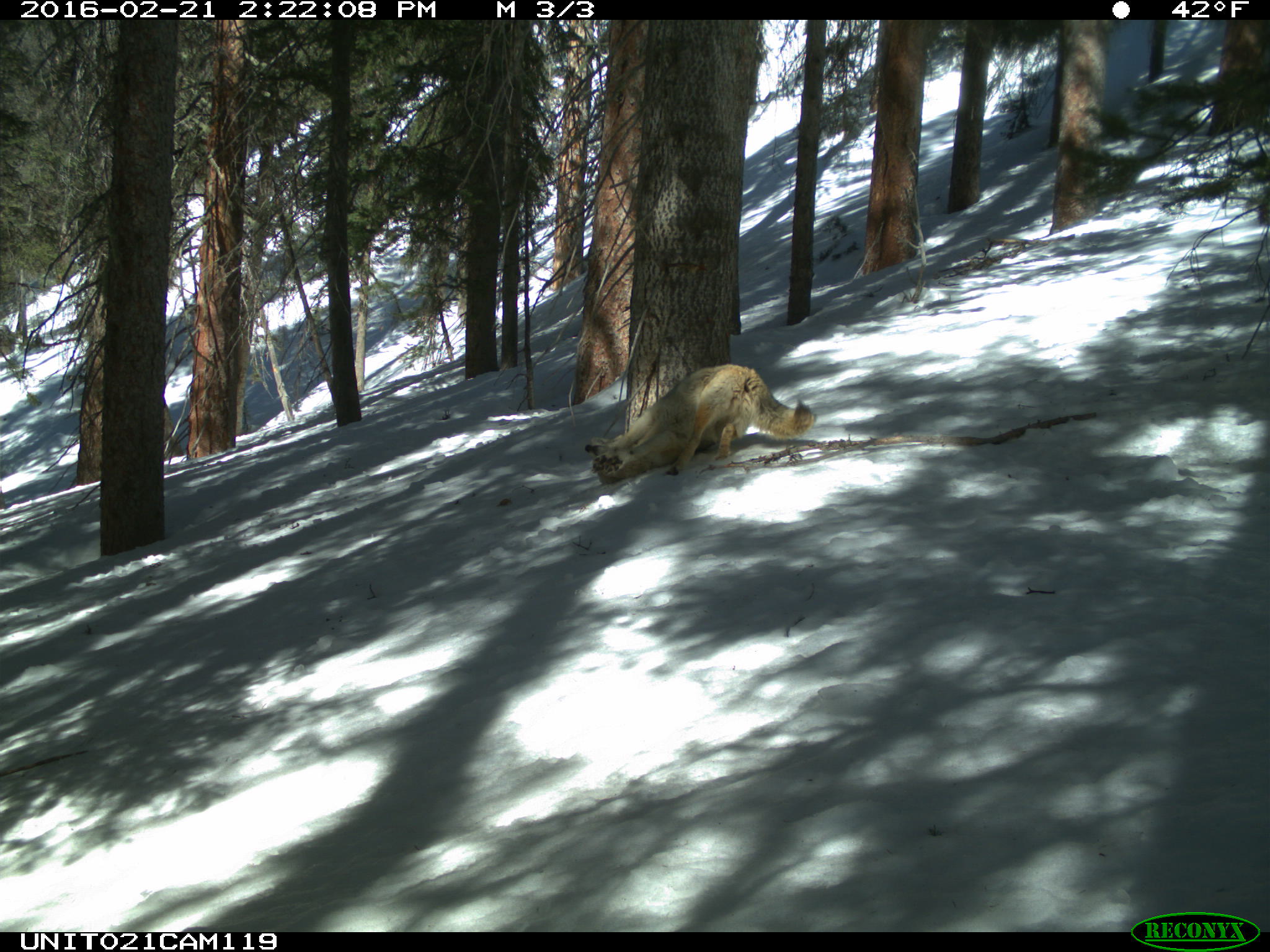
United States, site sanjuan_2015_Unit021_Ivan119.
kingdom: Animalia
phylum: Chordata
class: Mammalia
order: Carnivora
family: Canidae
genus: Canis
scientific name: Canis latrans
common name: coyote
Canis latrans (coyote).